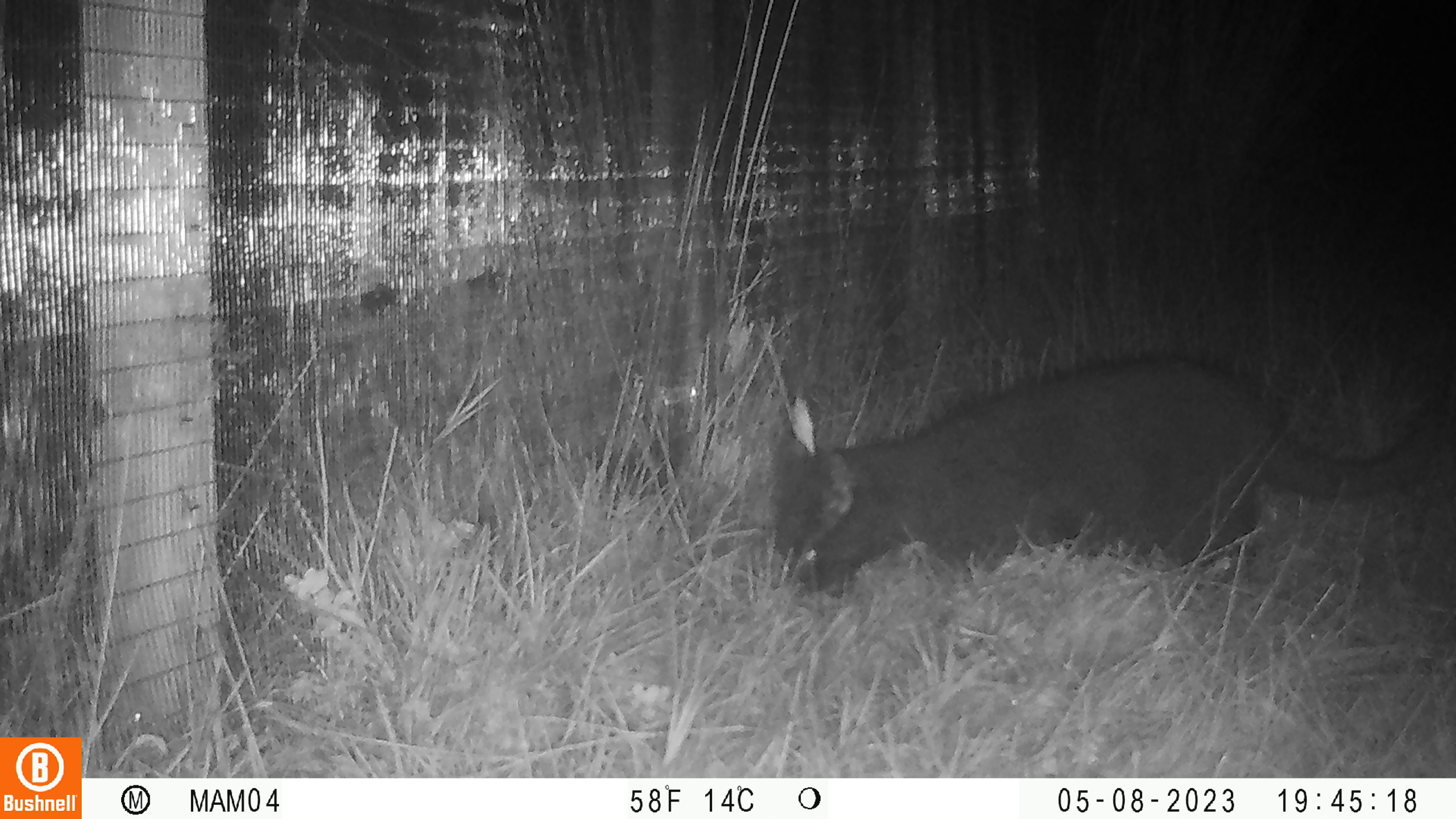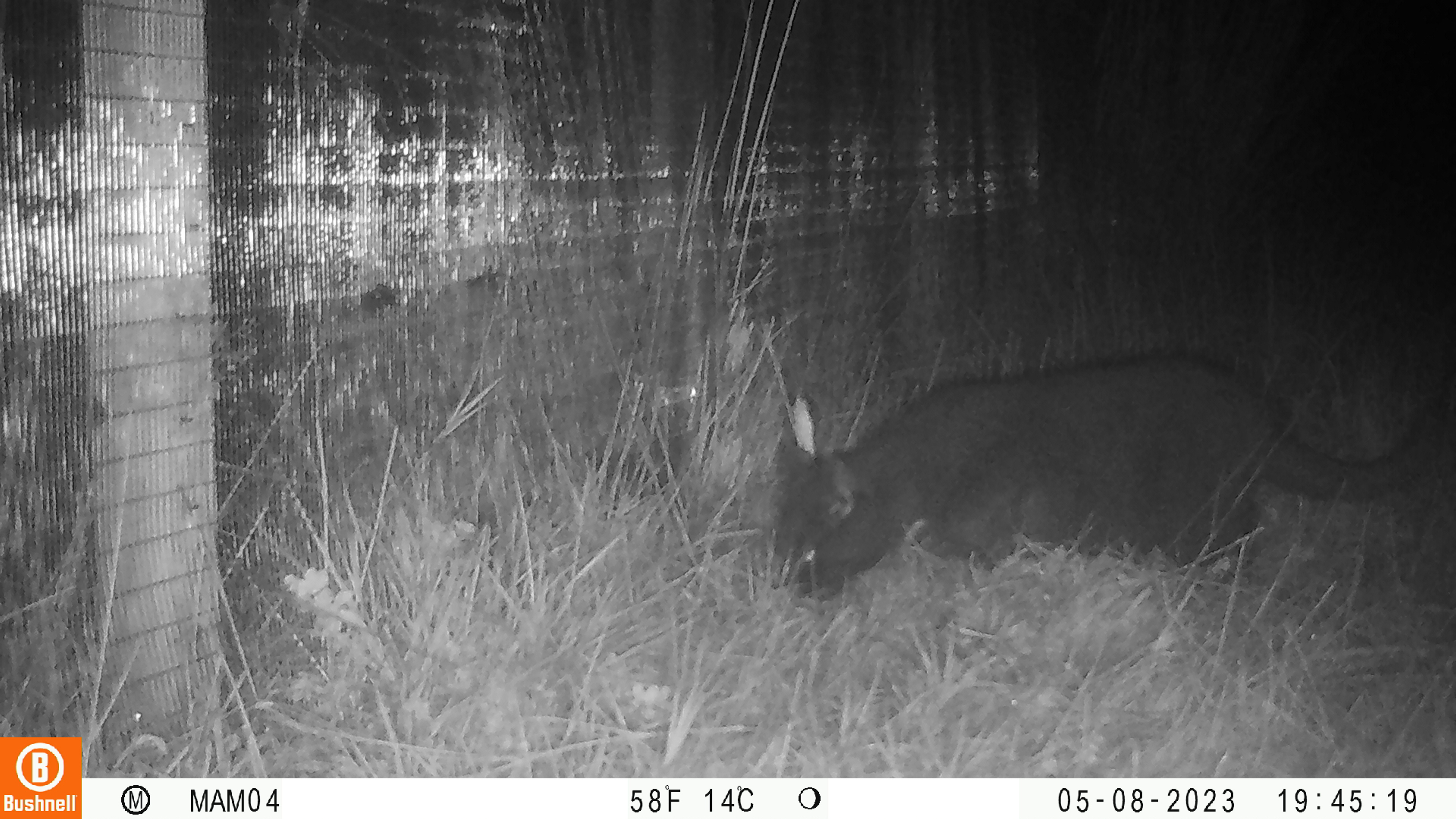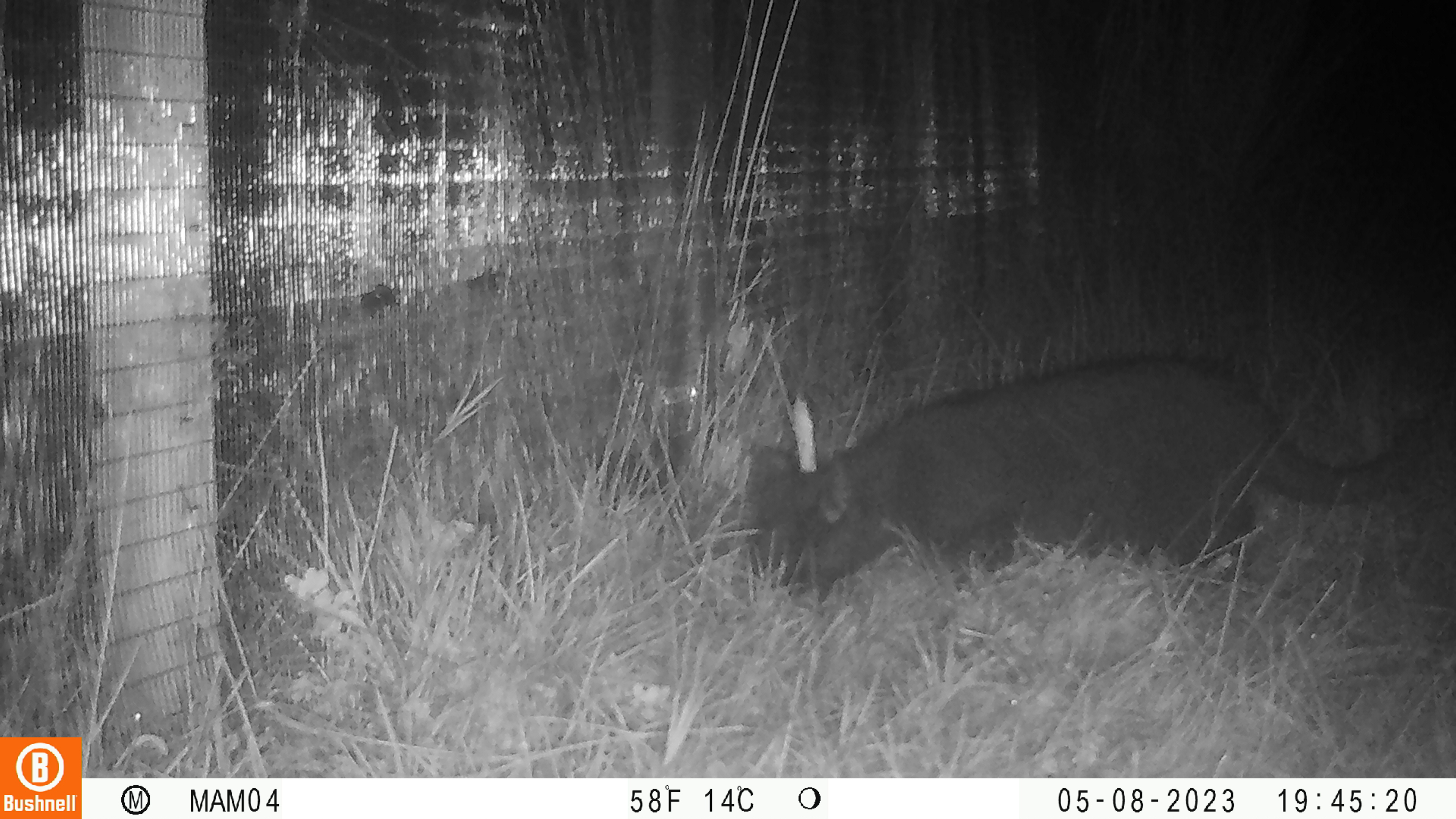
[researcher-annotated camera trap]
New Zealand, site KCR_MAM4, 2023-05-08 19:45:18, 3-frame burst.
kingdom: Animalia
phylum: Chordata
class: Mammalia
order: Carnivora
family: Felidae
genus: Felis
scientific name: Felis catus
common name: domestic cat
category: cat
Cat (domestic cat) (Felis catus).